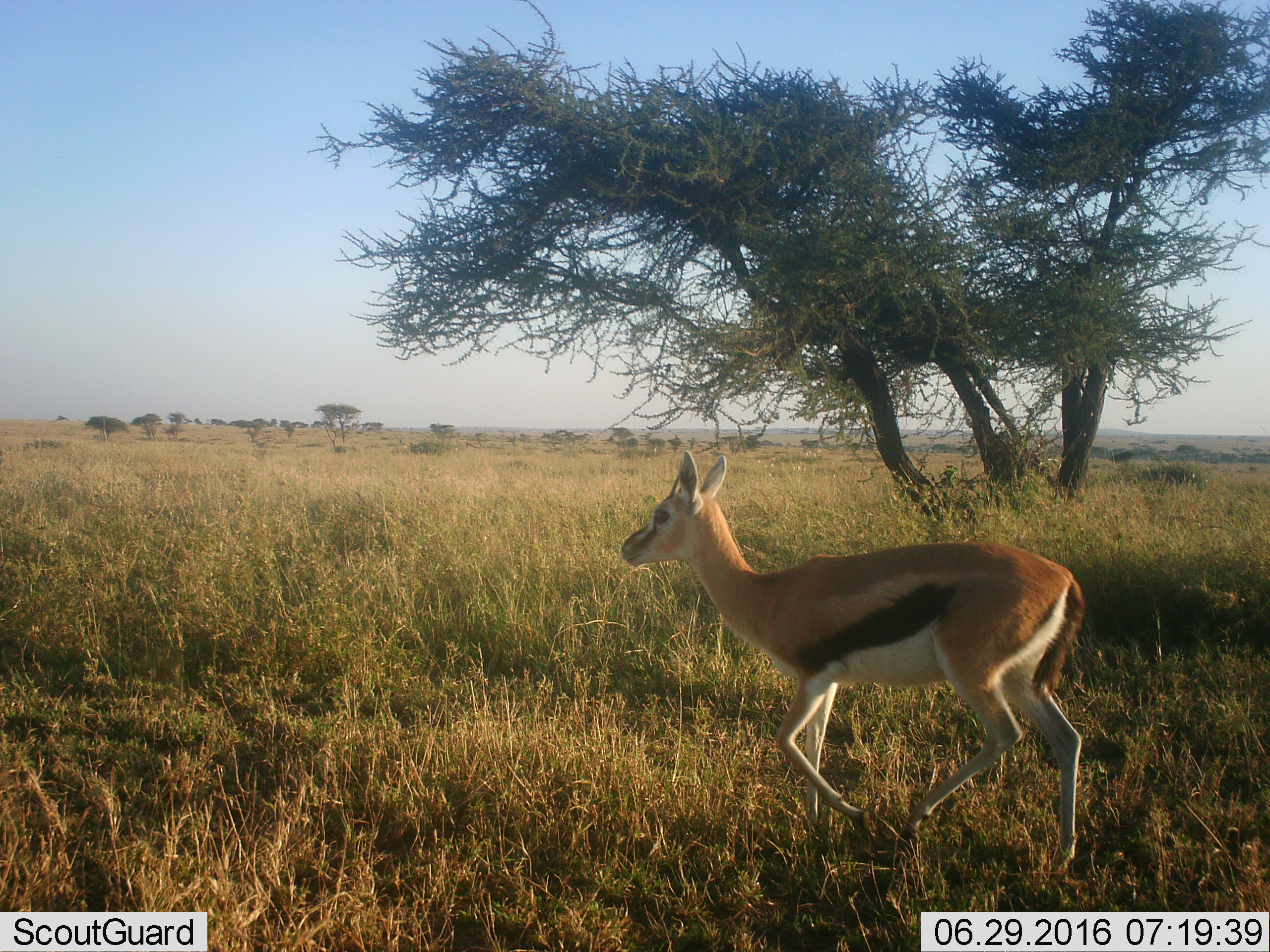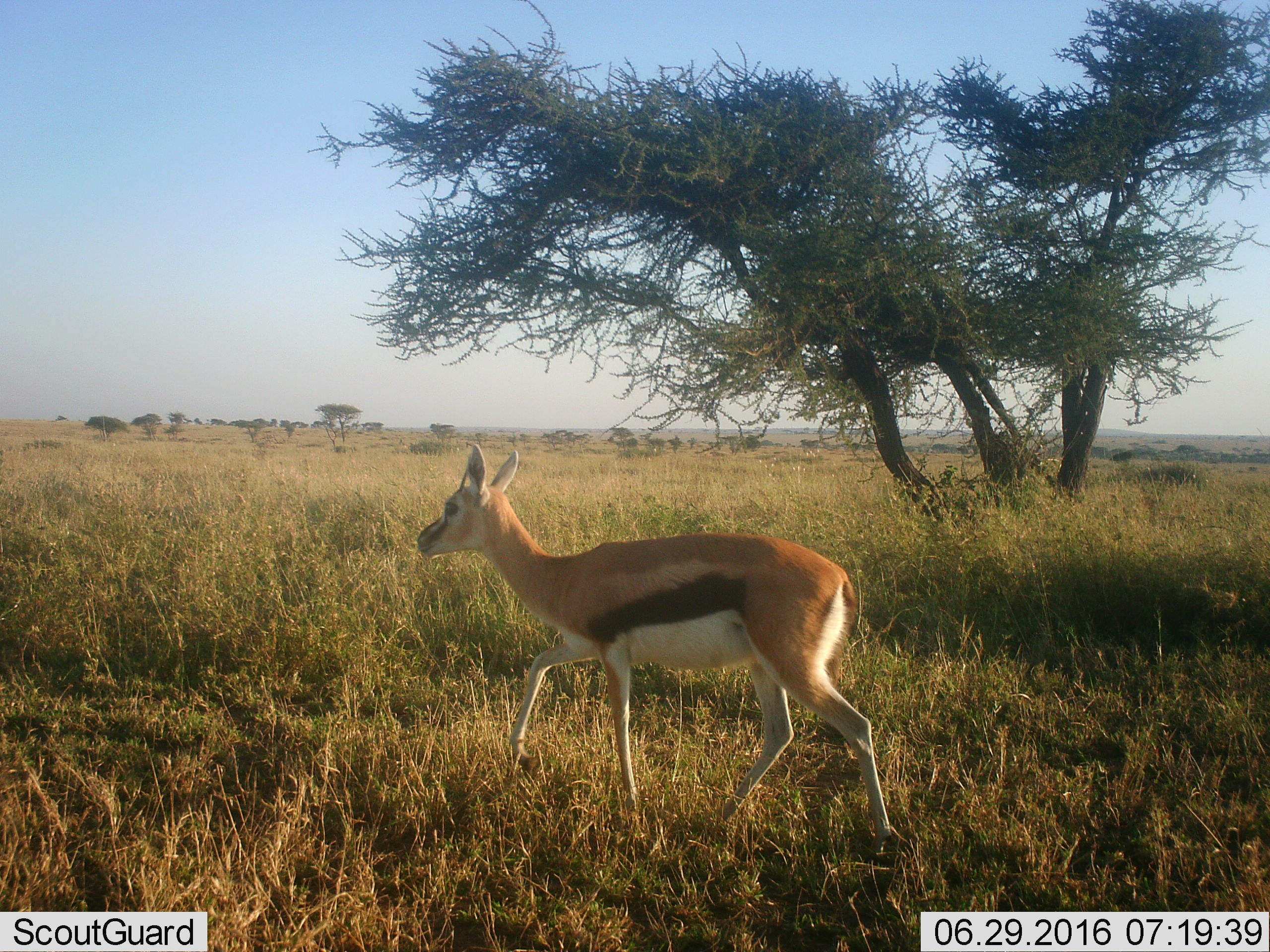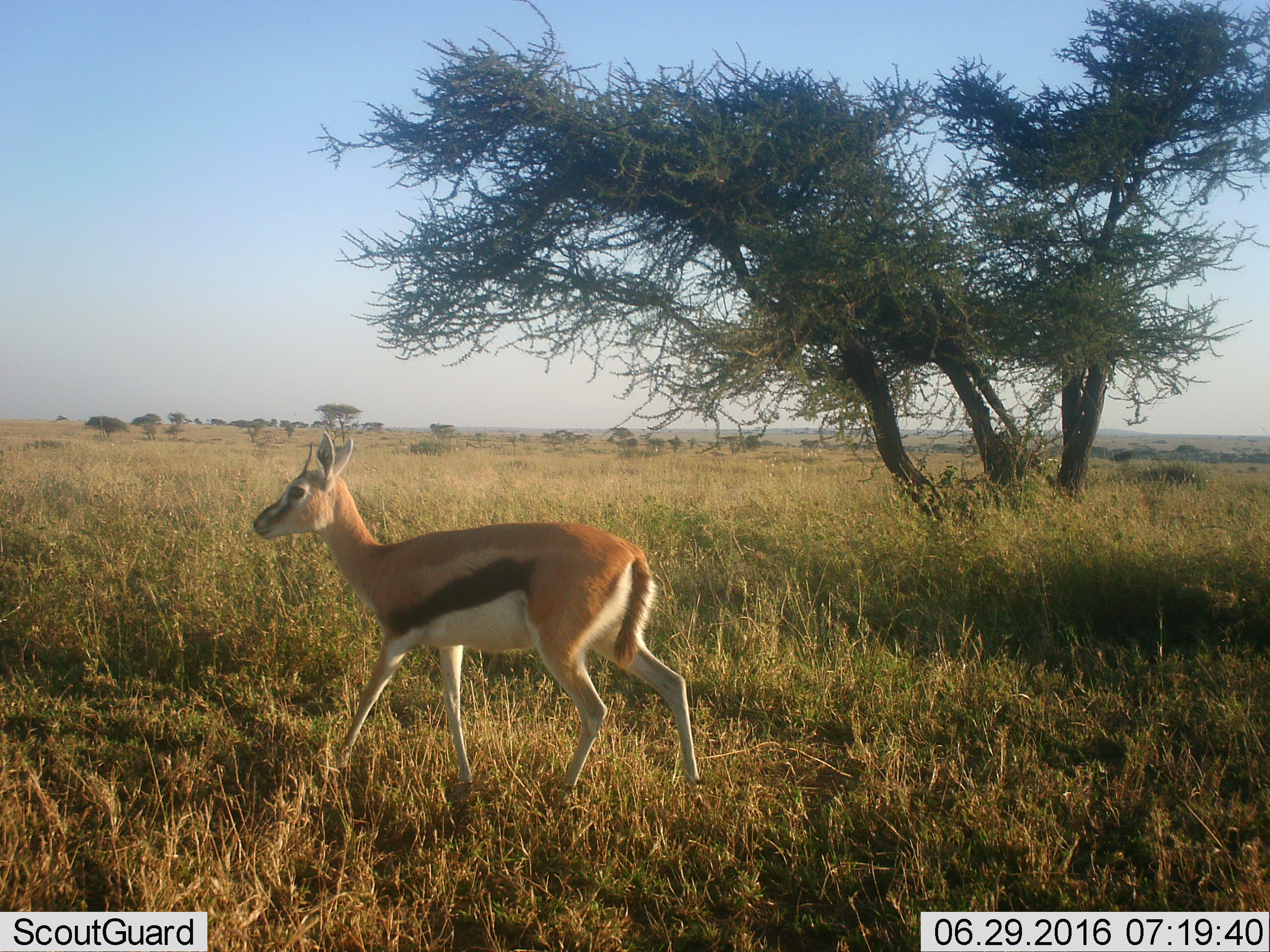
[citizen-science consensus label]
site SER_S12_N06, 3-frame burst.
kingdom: Animalia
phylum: Chordata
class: Mammalia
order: Artiodactyla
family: Bovidae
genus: Eudorcas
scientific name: Eudorcas thomsonii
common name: thomson's gazelle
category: gazellethomsons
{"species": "gazellethomsons (thomson's gazelle) (Eudorcas thomsonii)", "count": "1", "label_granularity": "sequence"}